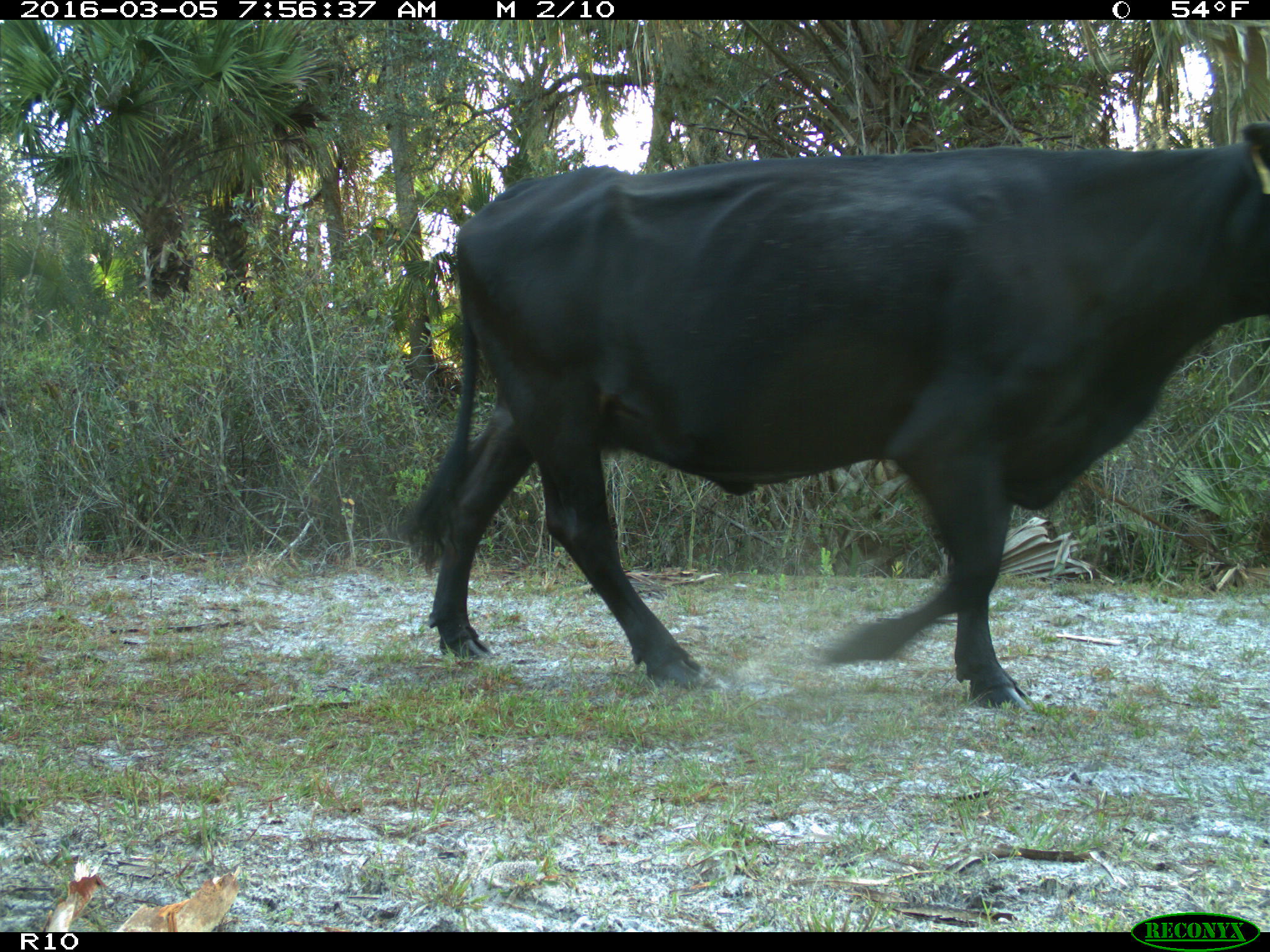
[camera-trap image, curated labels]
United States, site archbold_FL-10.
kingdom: Animalia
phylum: Chordata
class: Mammalia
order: Artiodactyla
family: Bovidae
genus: Bos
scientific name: Bos taurus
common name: domestic cow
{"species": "Bos taurus (domestic cow)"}